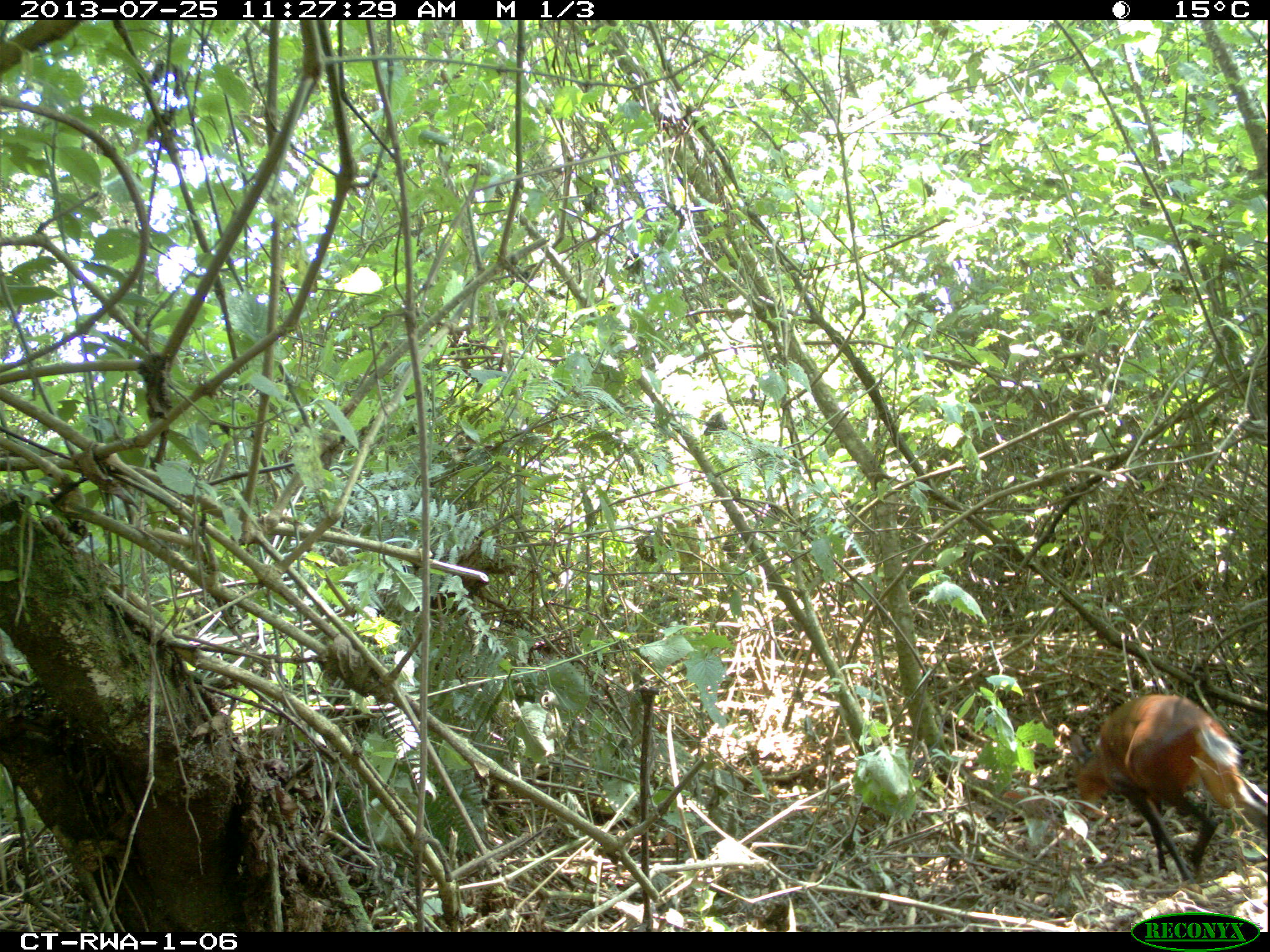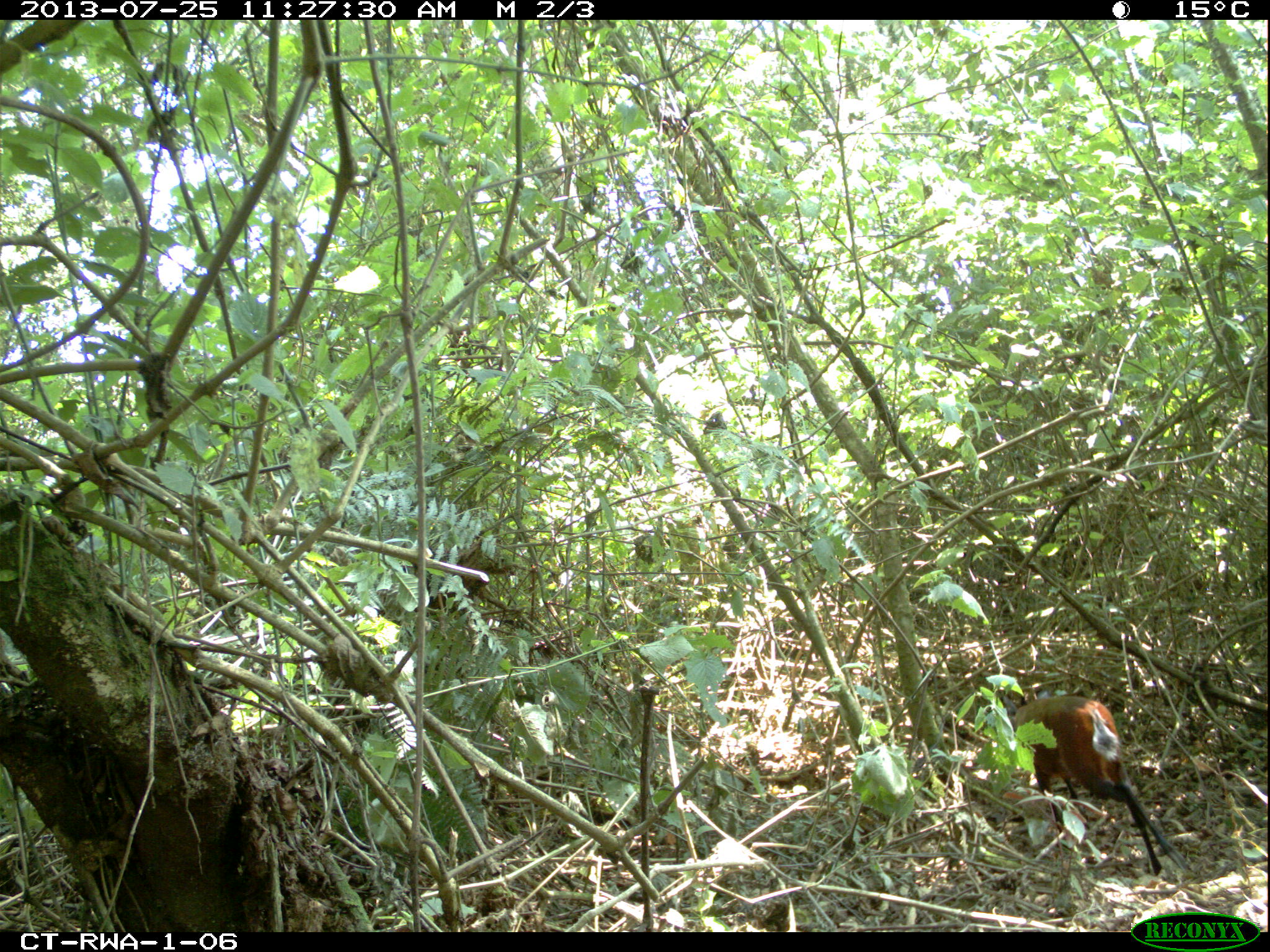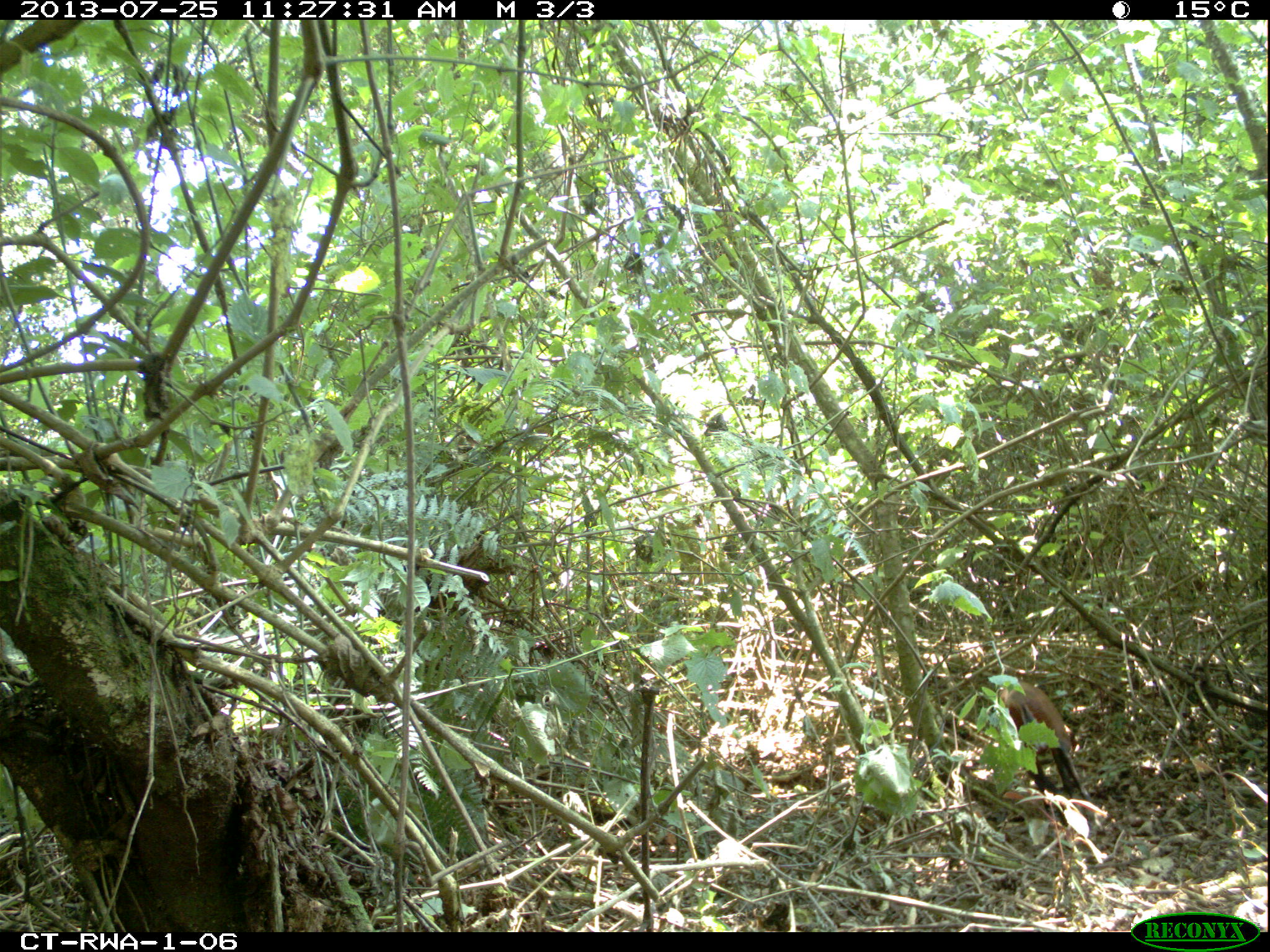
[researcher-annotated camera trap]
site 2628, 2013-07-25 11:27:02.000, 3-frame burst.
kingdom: Animalia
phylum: Chordata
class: Mammalia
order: Artiodactyla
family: Bovidae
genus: Cephalophus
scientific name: Cephalophus nigrifrons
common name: black-fronted duiker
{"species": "Cephalophus nigrifrons (black-fronted duiker)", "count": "1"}